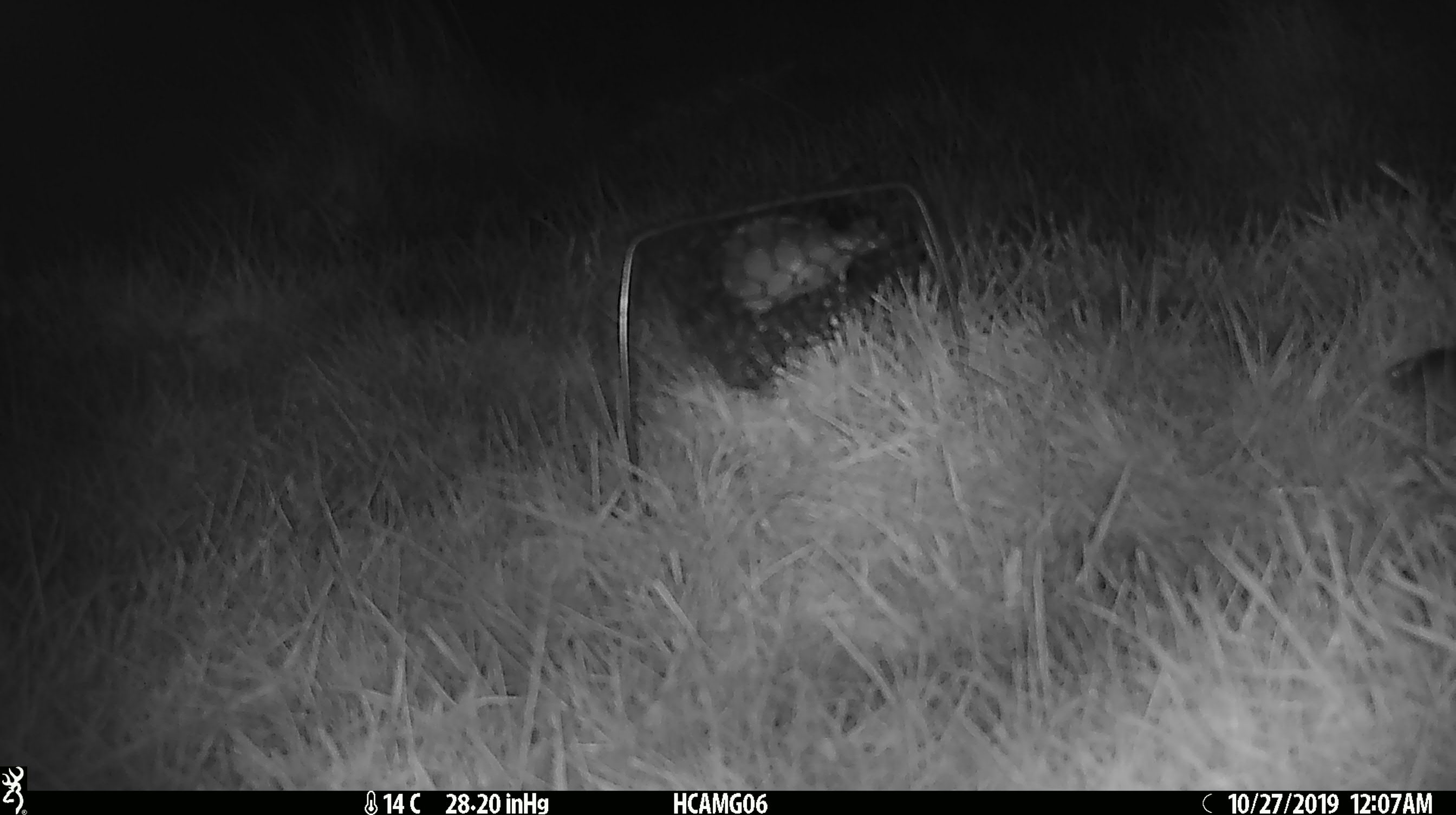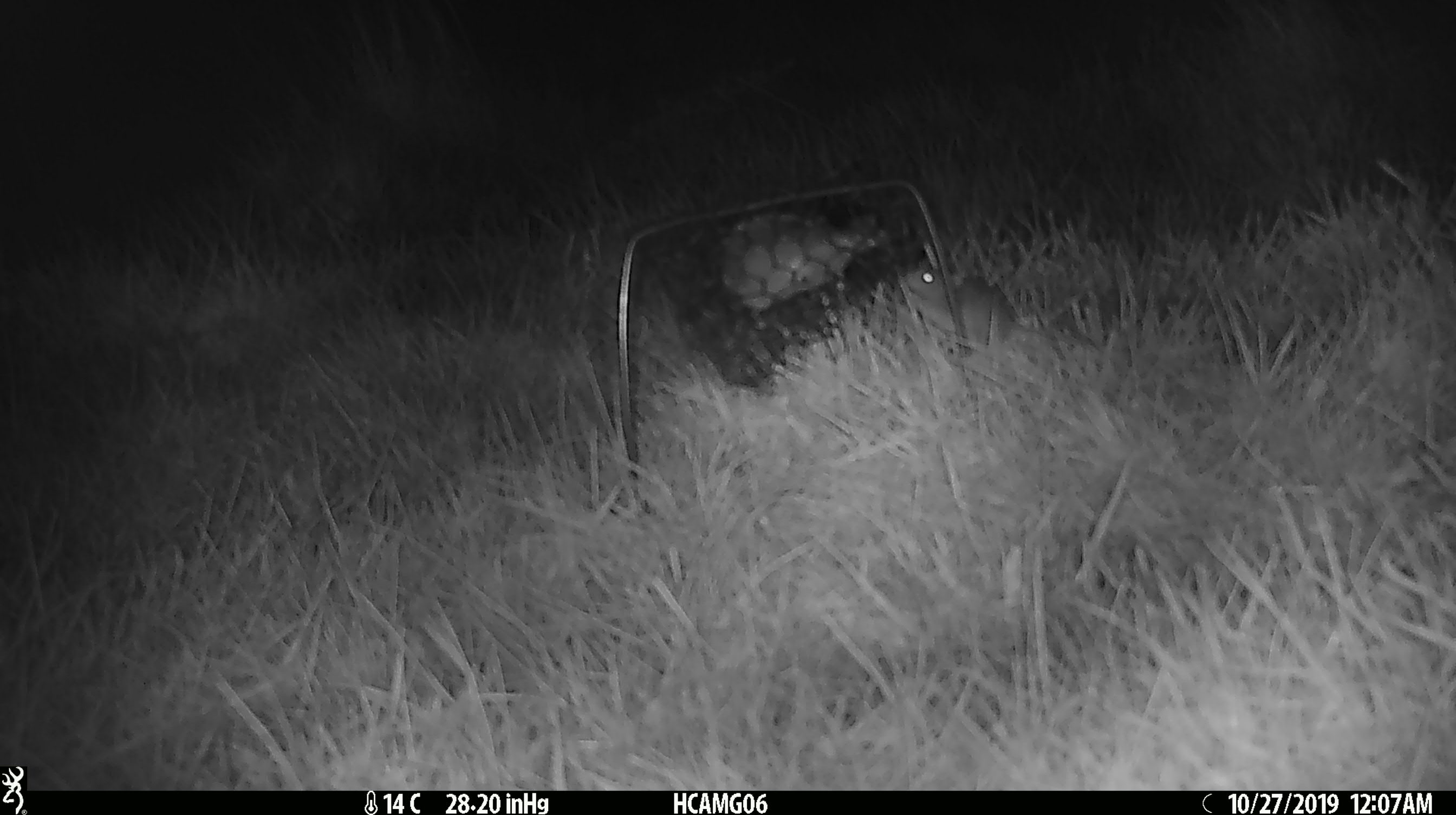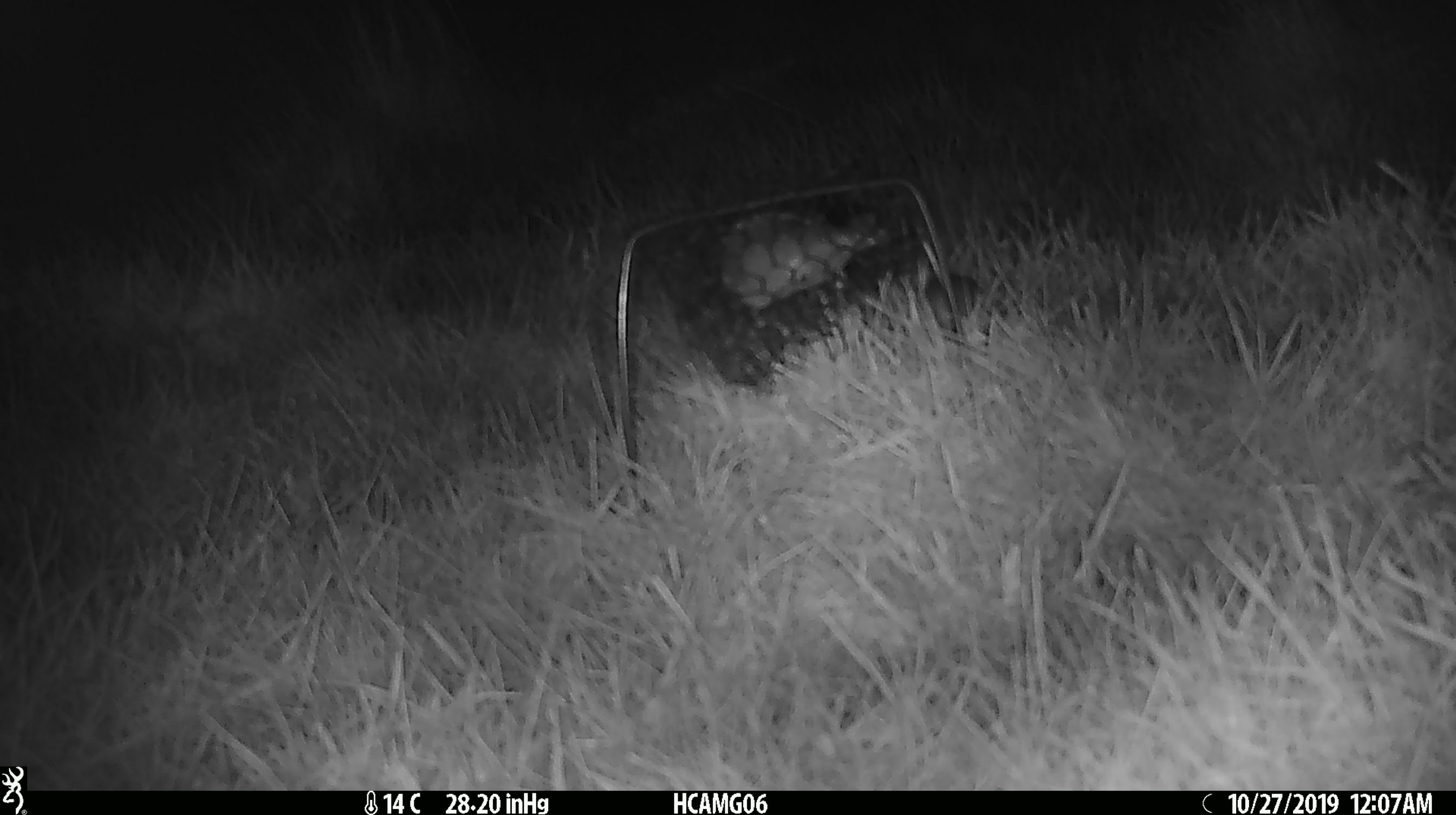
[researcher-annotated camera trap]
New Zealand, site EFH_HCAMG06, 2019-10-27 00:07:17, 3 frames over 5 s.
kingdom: Animalia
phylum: Chordata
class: Mammalia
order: Rodentia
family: Muridae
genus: Mus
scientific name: Mus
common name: mouse